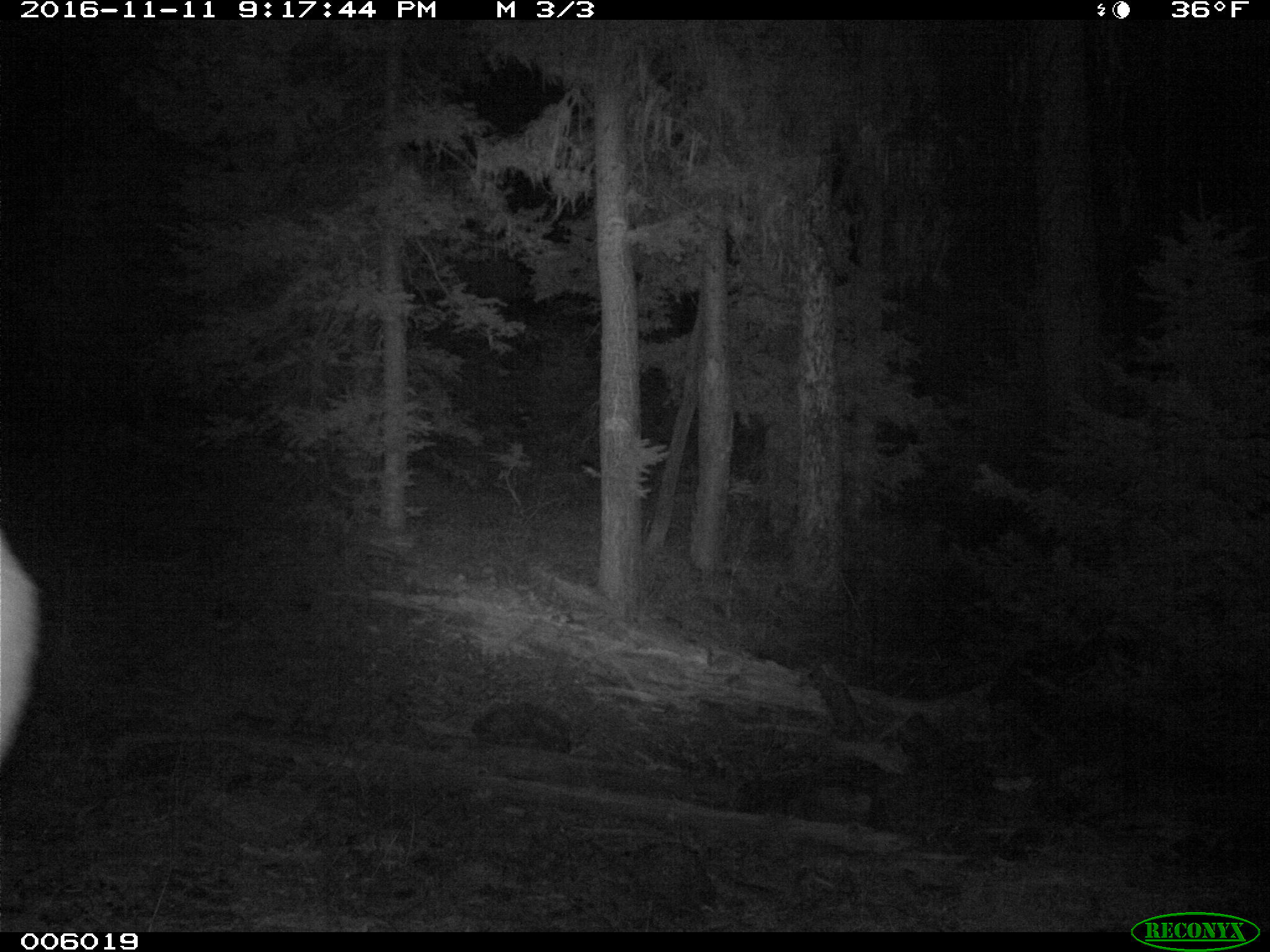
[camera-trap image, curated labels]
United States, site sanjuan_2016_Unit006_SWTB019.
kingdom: Animalia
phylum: Chordata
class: Mammalia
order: Artiodactyla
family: Cervidae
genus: Cervus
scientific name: Cervus elaphus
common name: red deer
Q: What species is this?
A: Cervus elaphus (red deer).